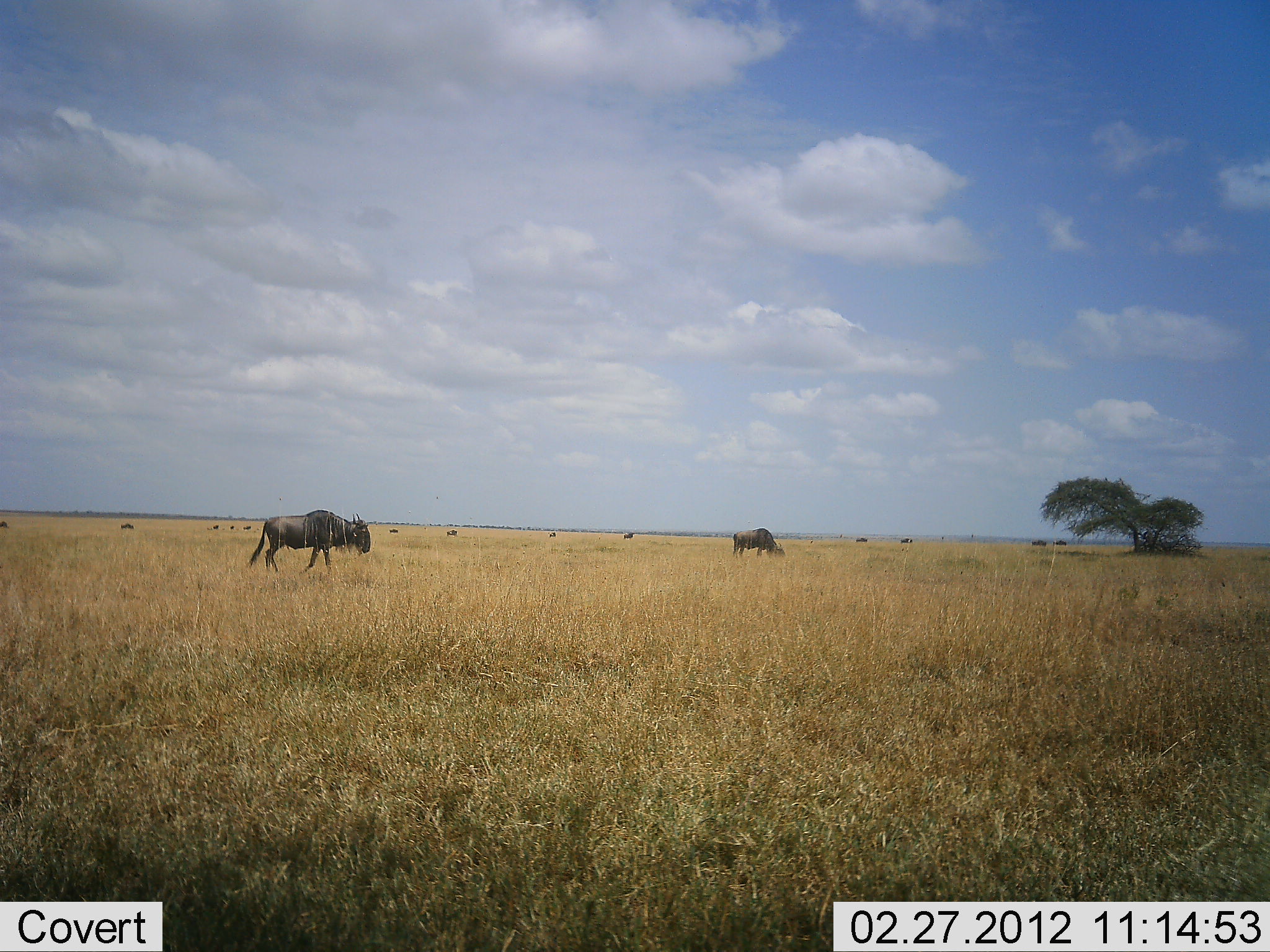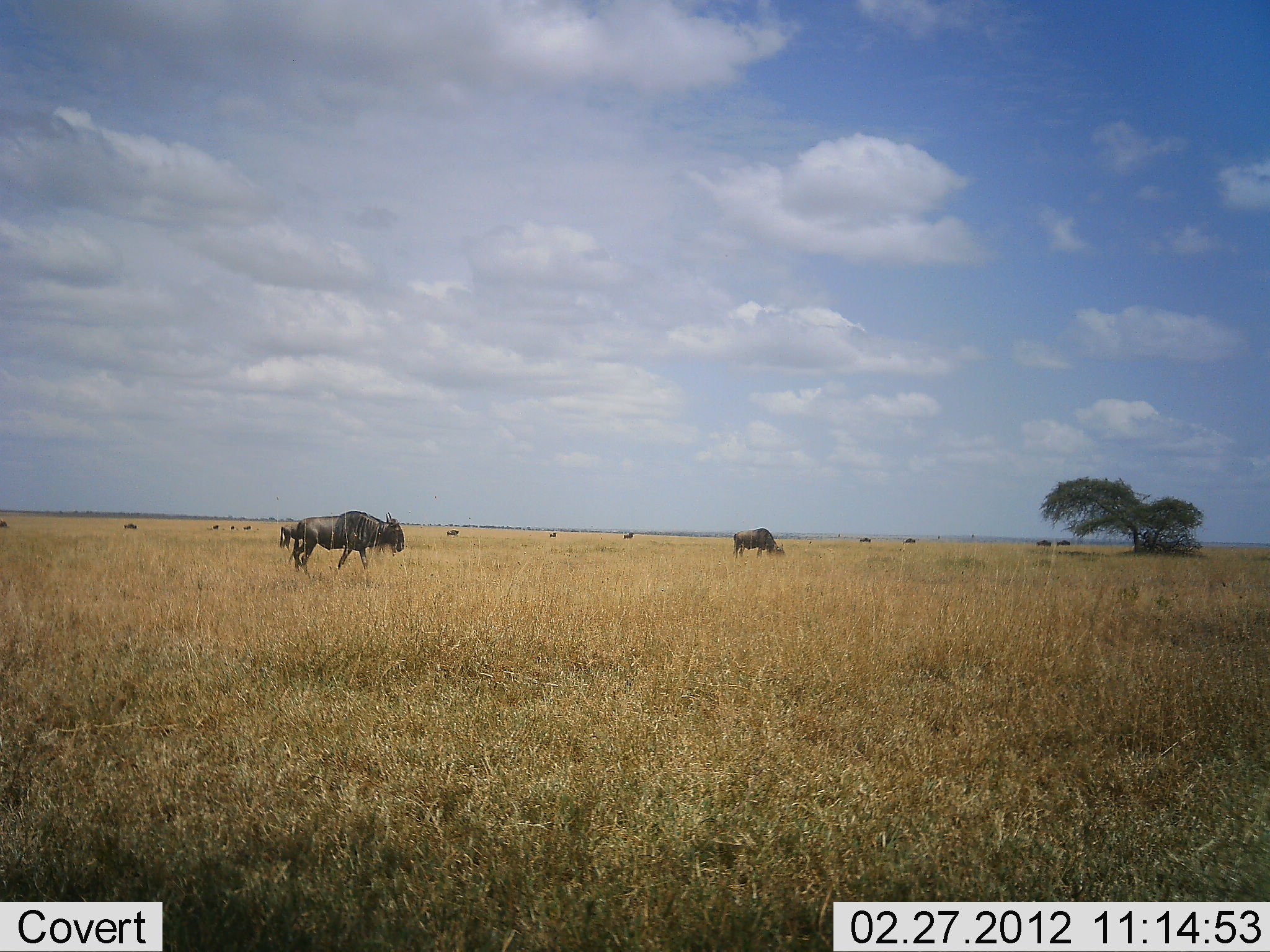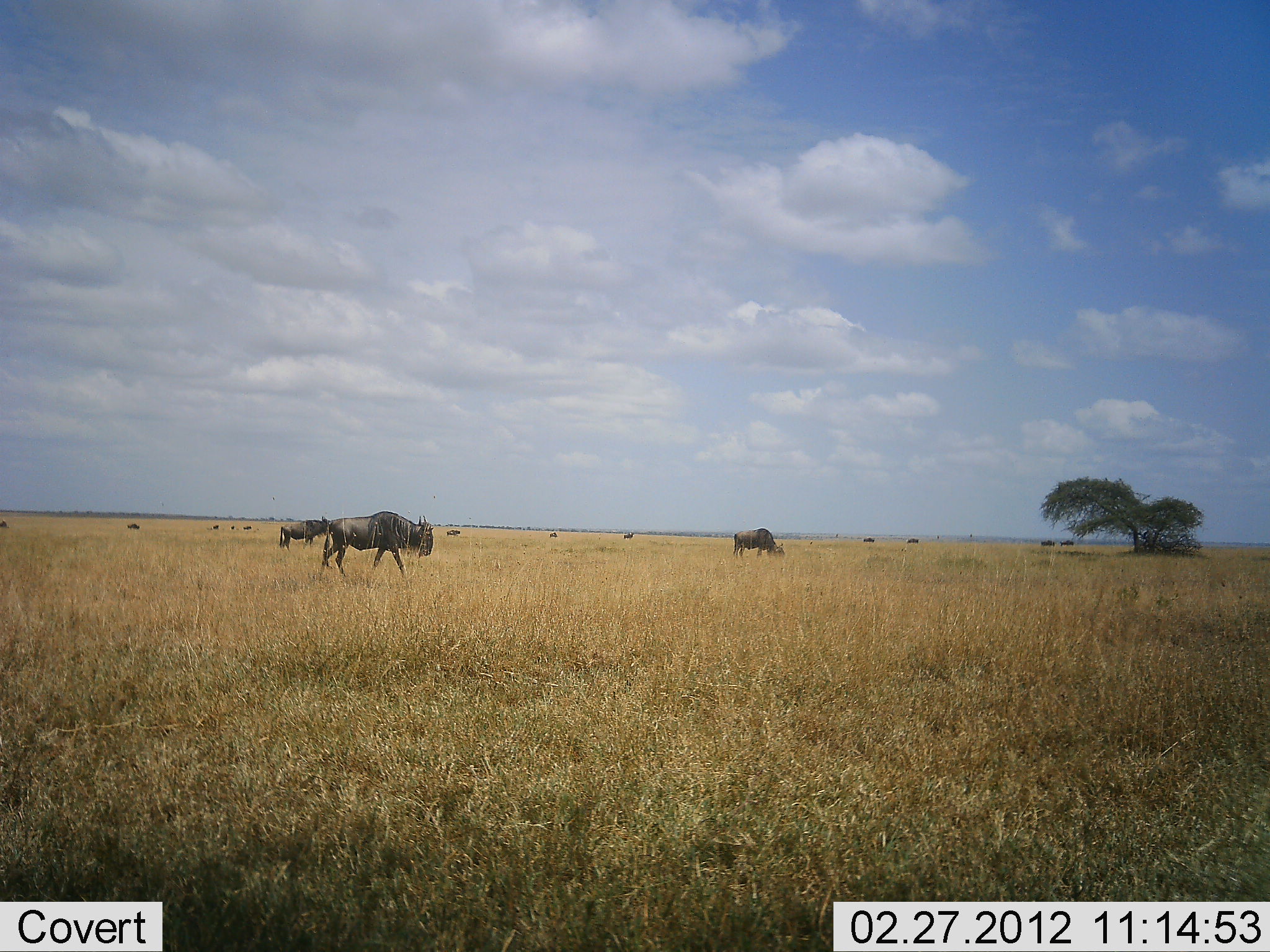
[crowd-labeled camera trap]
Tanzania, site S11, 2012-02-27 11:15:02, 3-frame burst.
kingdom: Animalia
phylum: Chordata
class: Mammalia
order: Artiodactyla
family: Bovidae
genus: Connochaetes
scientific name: Connochaetes taurinus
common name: blue wildebeest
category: wildebeest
Wildebeest (blue wildebeest) (Connochaetes taurinus), count 11-50. Behavior (volunteer vote fractions): standing 62%, resting 4%, moving 79%, interacting 0%. Young present (vote fraction): 0%. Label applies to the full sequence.